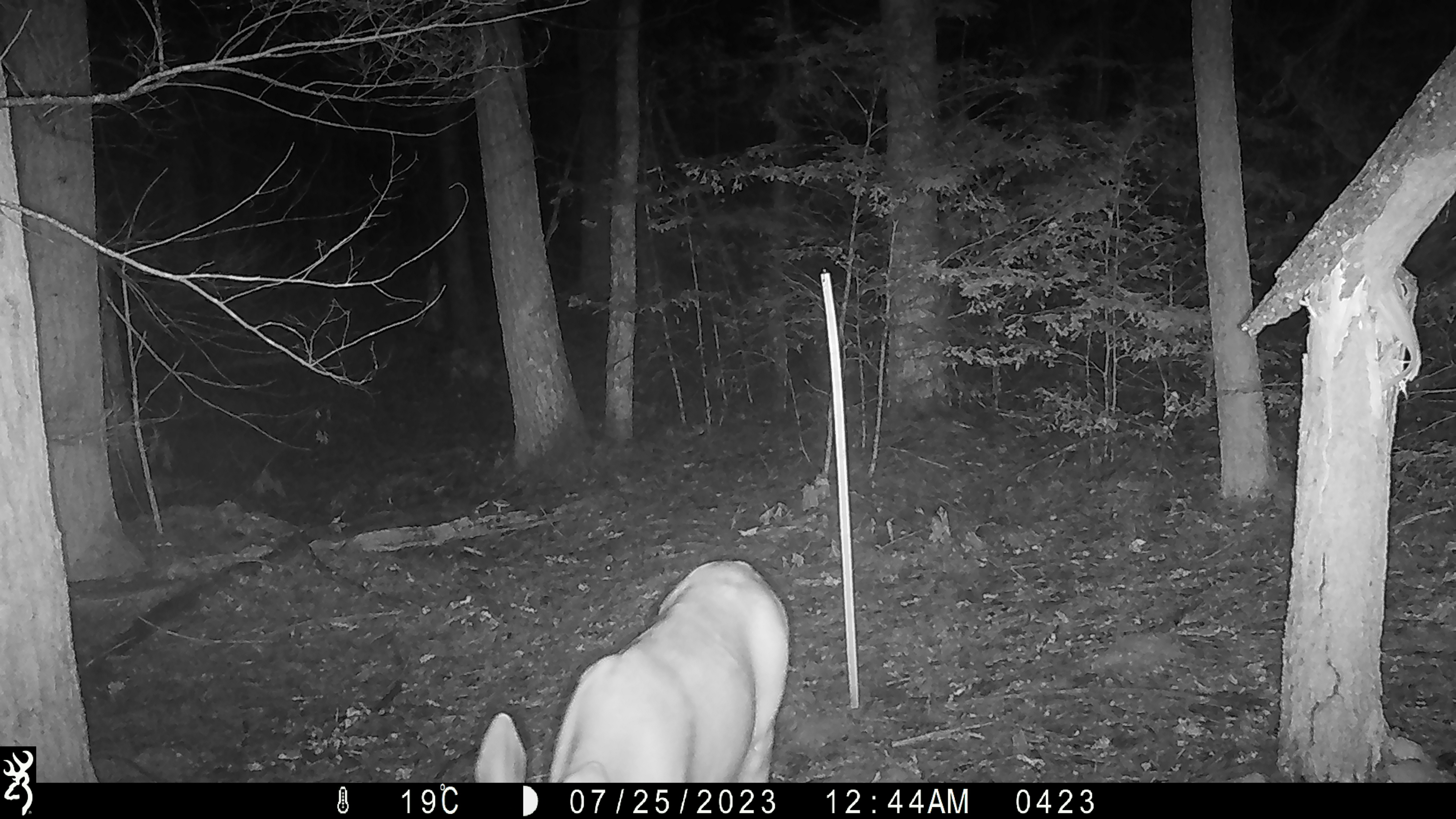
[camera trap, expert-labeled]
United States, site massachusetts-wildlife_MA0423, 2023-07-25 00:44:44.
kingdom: Animalia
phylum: Chordata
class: Mammalia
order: Artiodactyla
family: Cervidae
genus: Odocoileus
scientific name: Odocoileus virginianus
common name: white-tailed deer